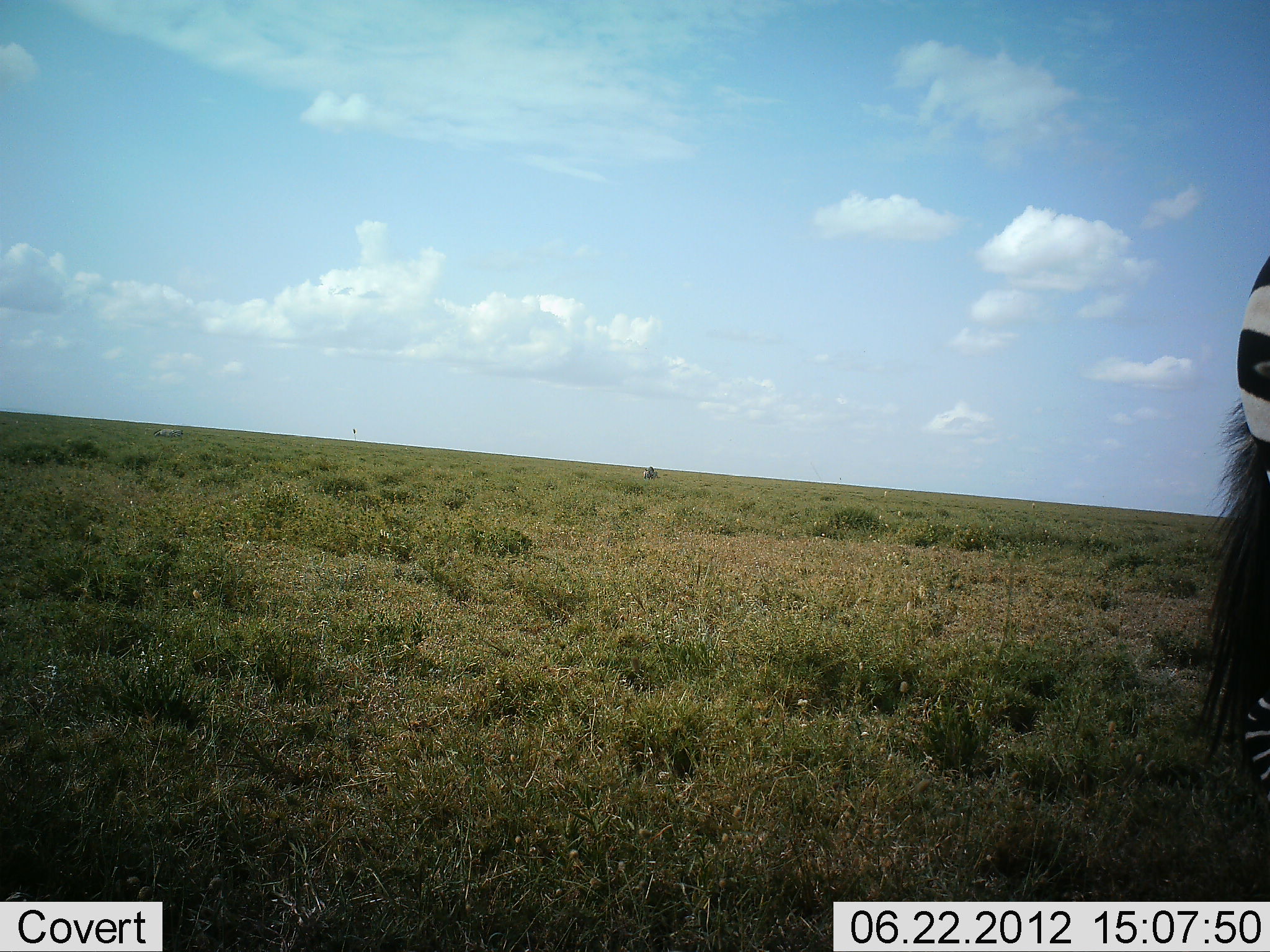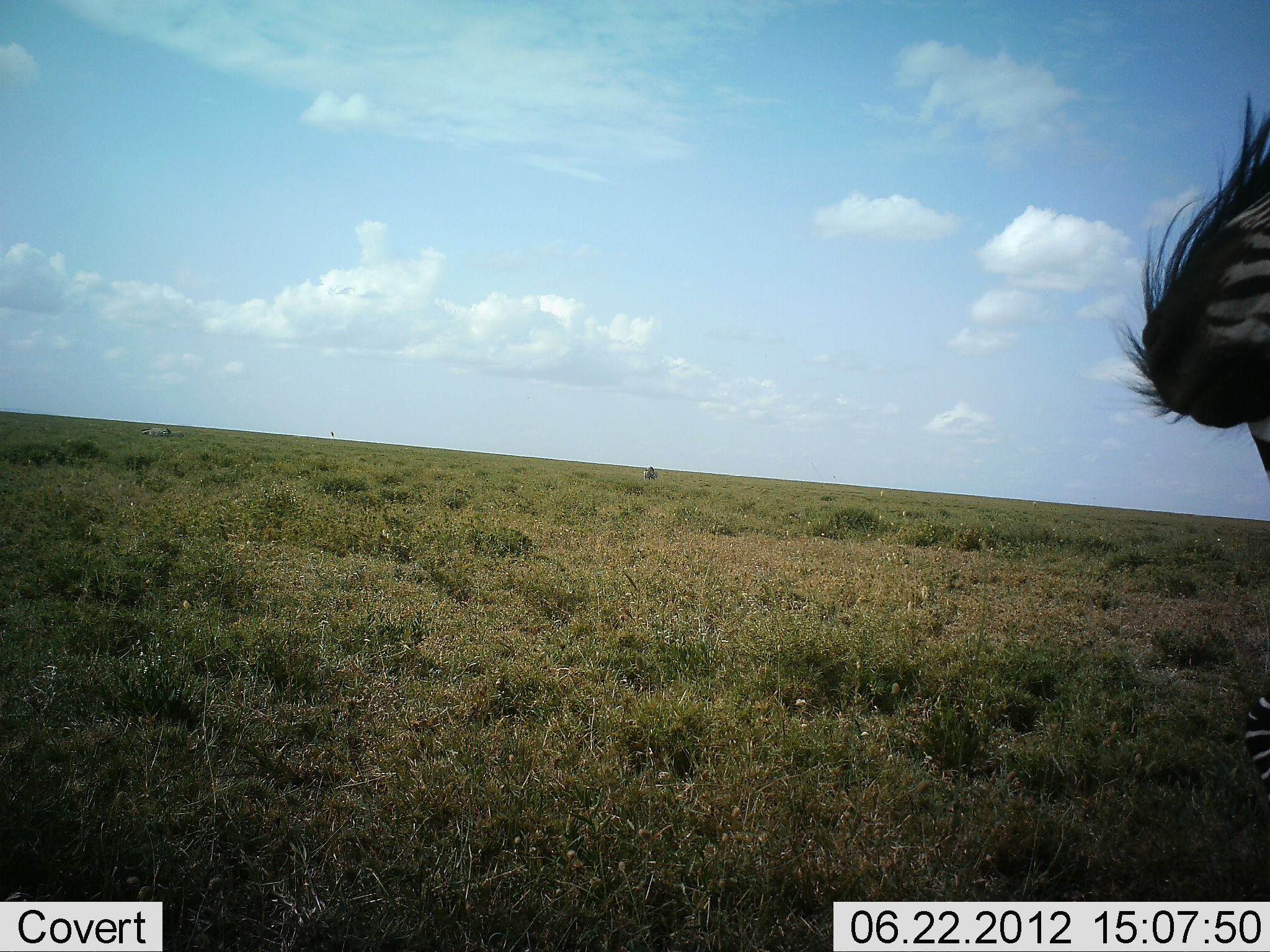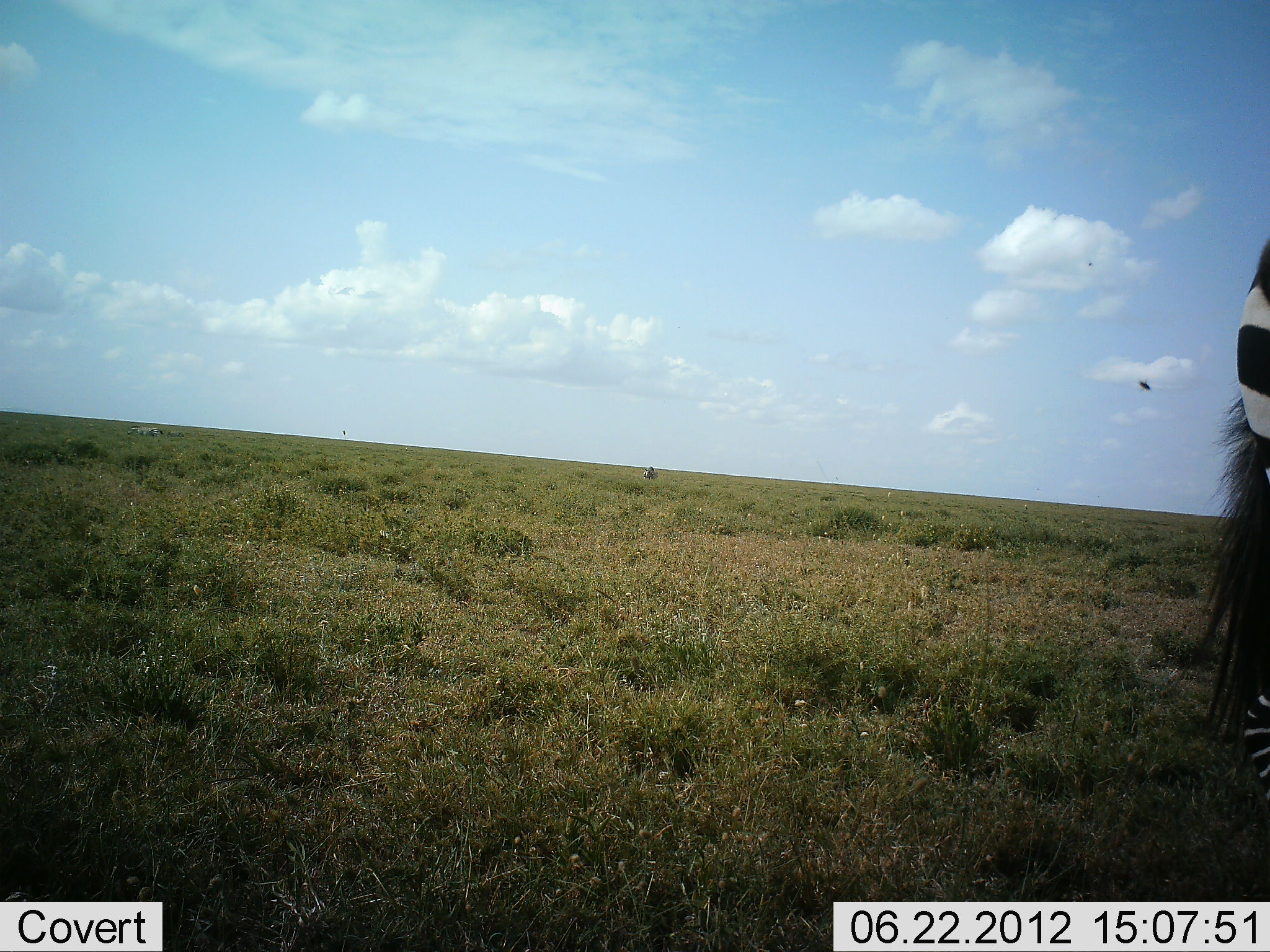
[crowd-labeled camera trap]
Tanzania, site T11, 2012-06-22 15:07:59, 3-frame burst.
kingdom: Animalia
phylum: Chordata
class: Mammalia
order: Perissodactyla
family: Equidae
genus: Equus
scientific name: Equus quagga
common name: plains zebra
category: zebra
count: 1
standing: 64%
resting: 0%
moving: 55%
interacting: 0%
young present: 0%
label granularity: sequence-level